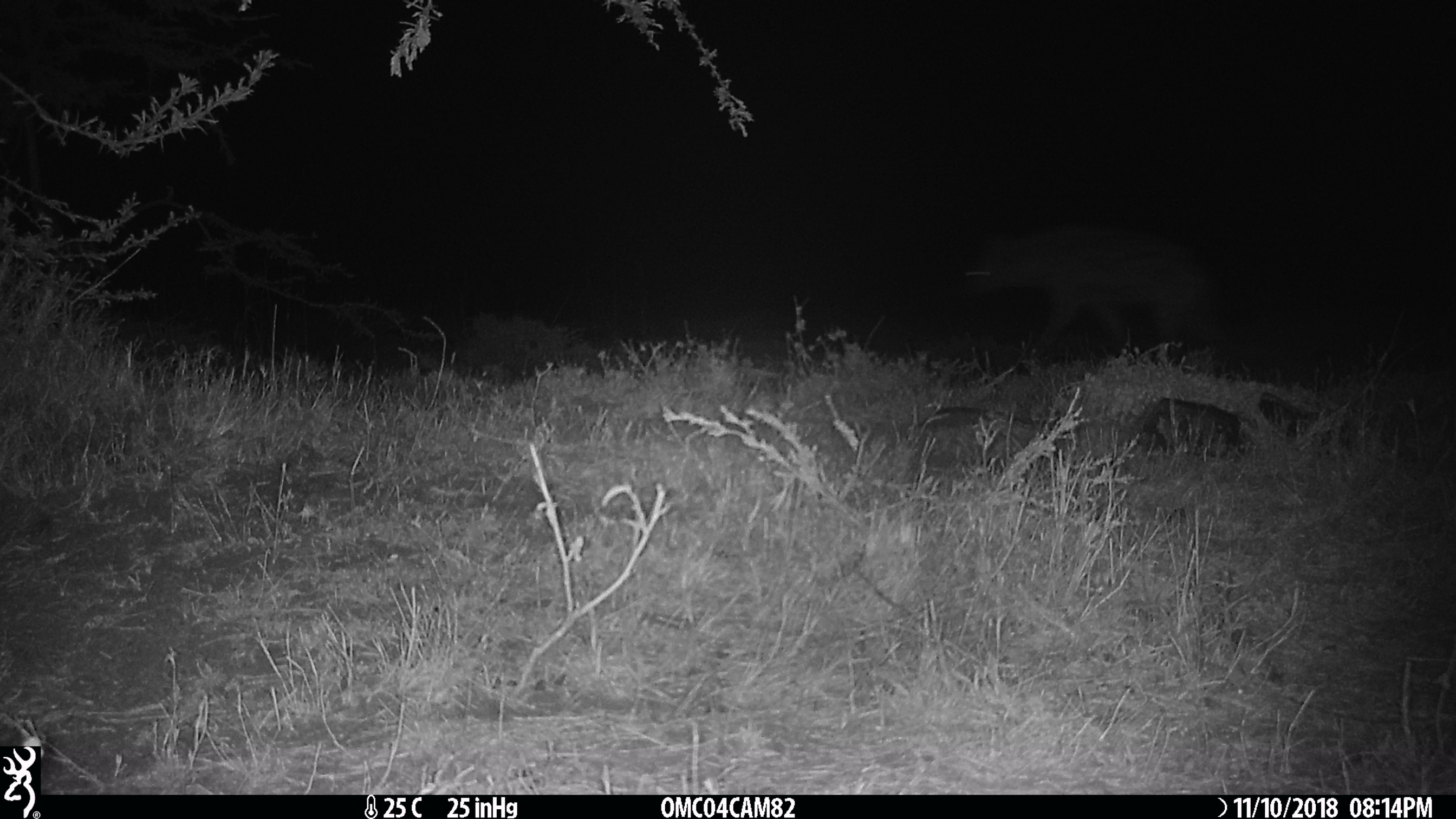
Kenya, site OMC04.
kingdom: Animalia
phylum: Chordata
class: Mammalia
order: Carnivora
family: Hyaenidae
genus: Crocuta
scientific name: Crocuta crocuta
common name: spotted hyena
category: hyena spotted